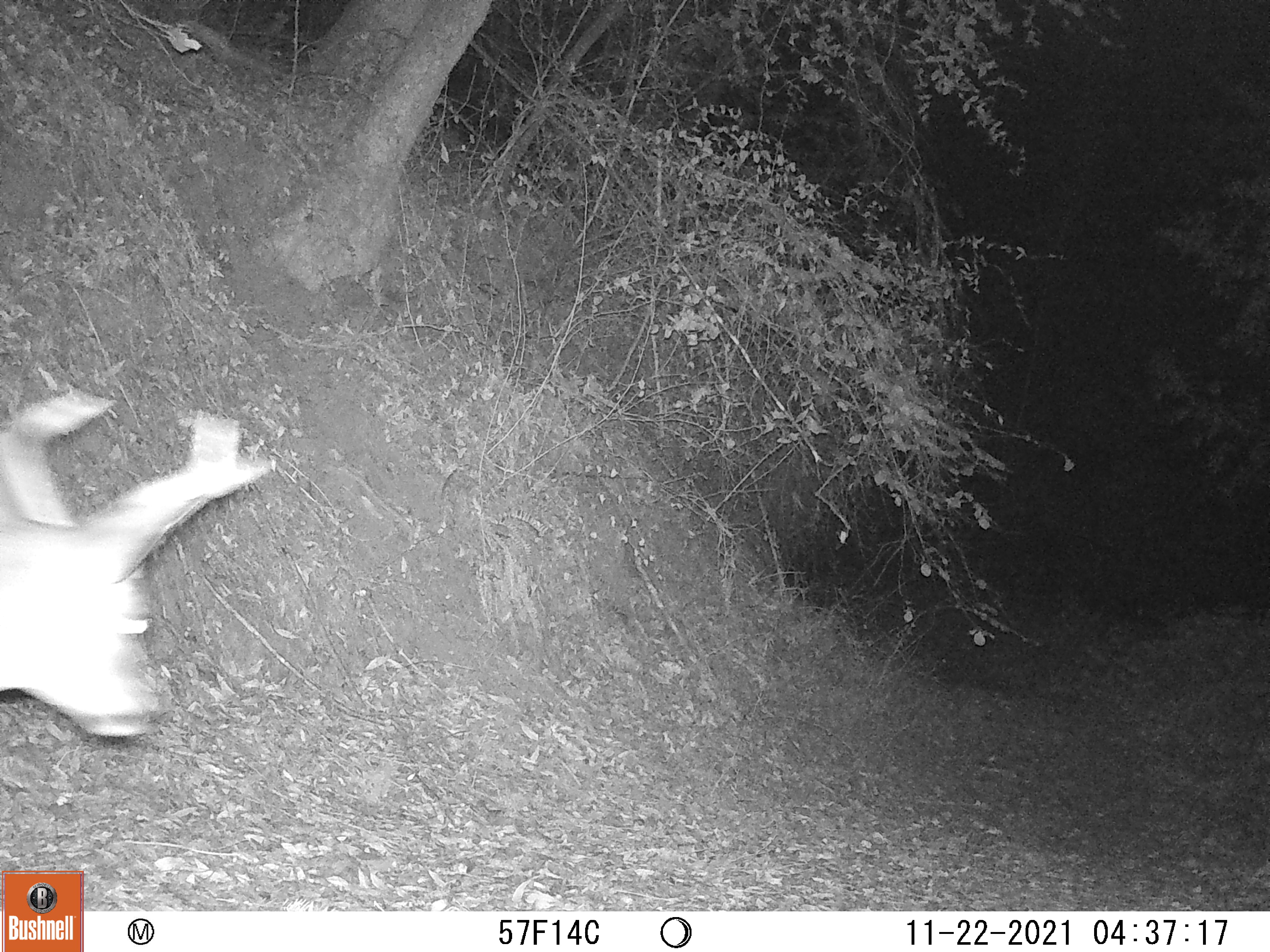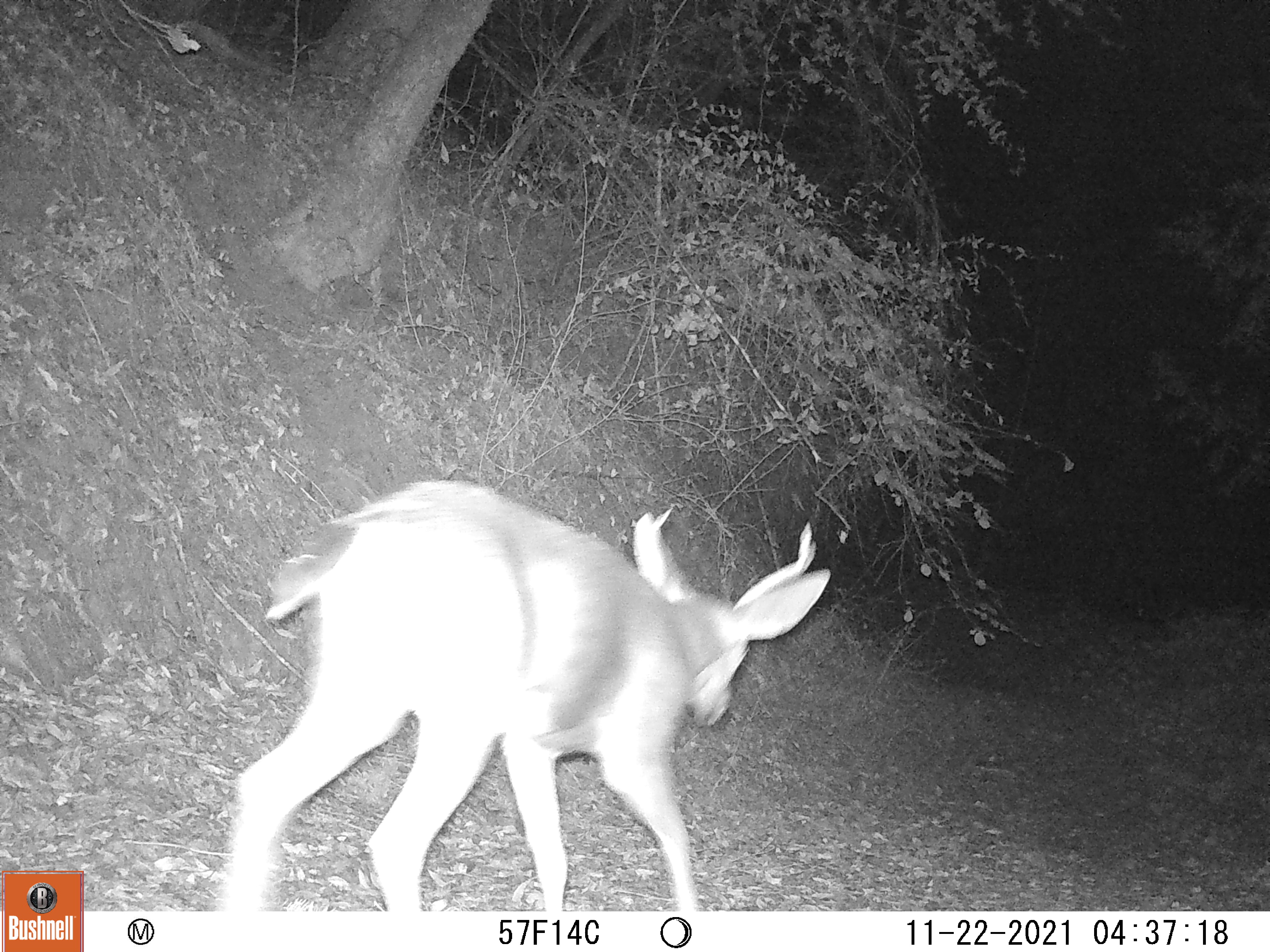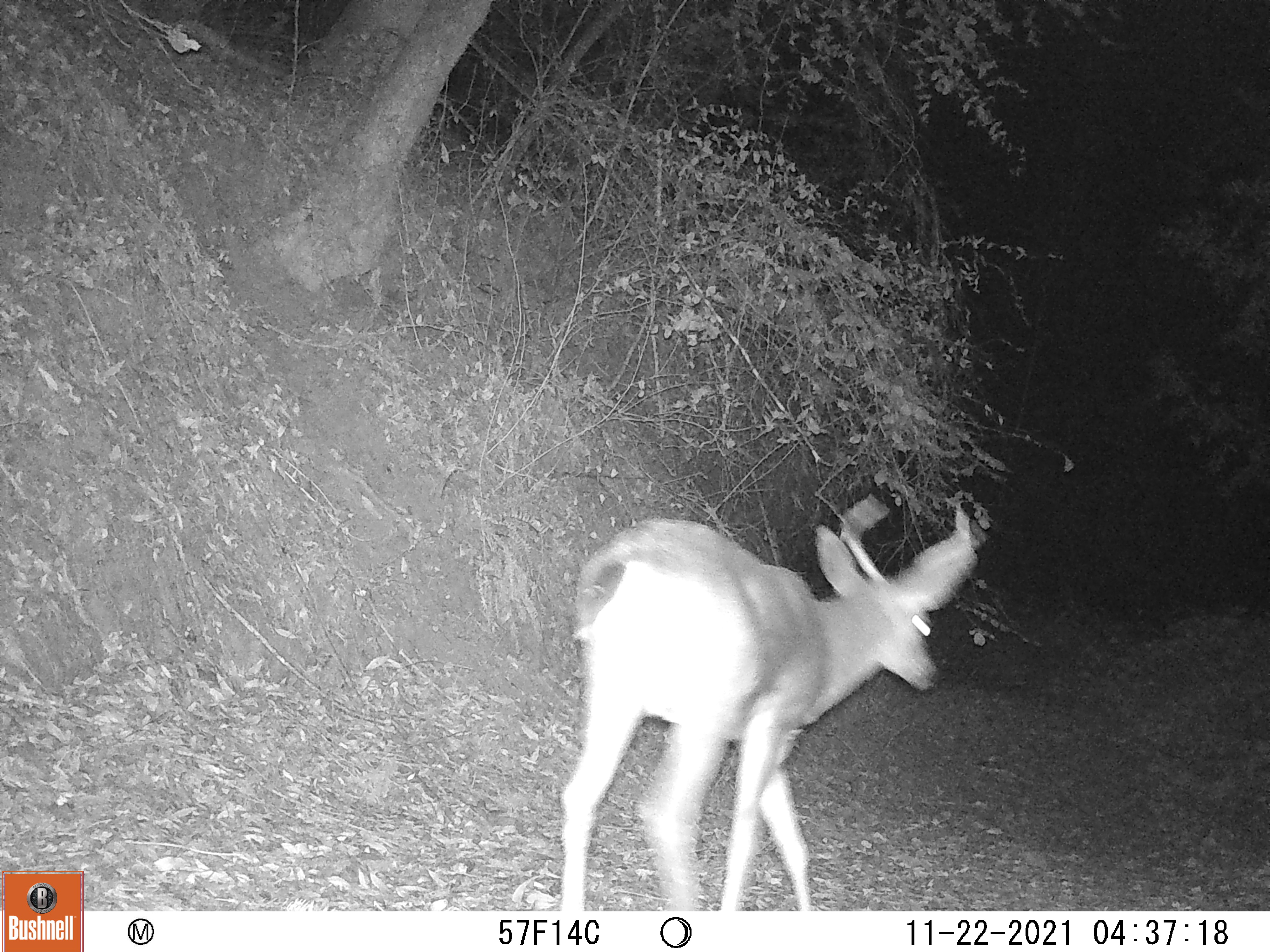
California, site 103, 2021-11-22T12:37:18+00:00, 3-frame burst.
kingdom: Animalia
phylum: Chordata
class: Mammalia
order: Artiodactyla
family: Cervidae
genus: Odocoileus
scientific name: Odocoileus hemionus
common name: mule deer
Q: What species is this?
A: Mule deer (Odocoileus hemionus).